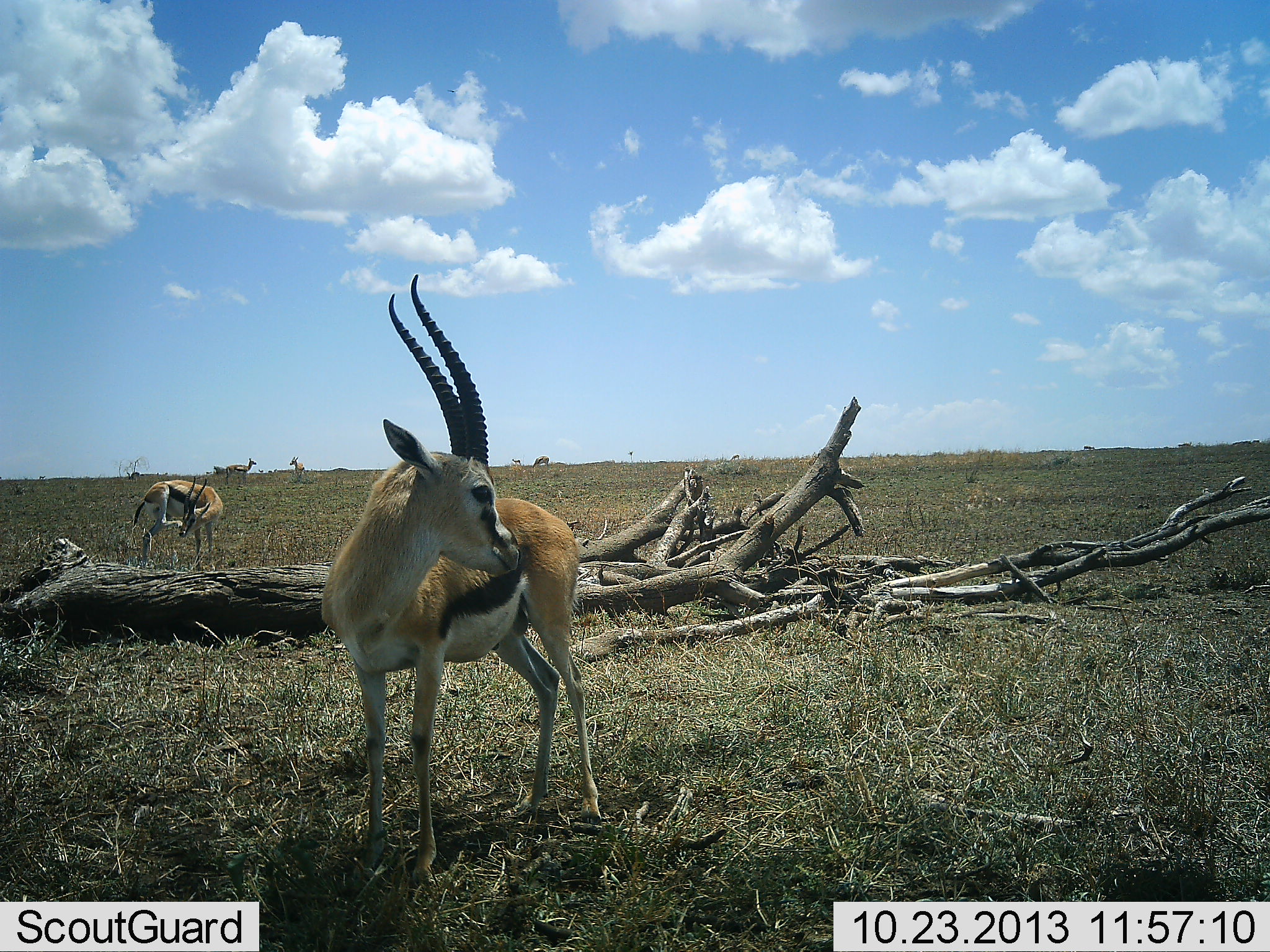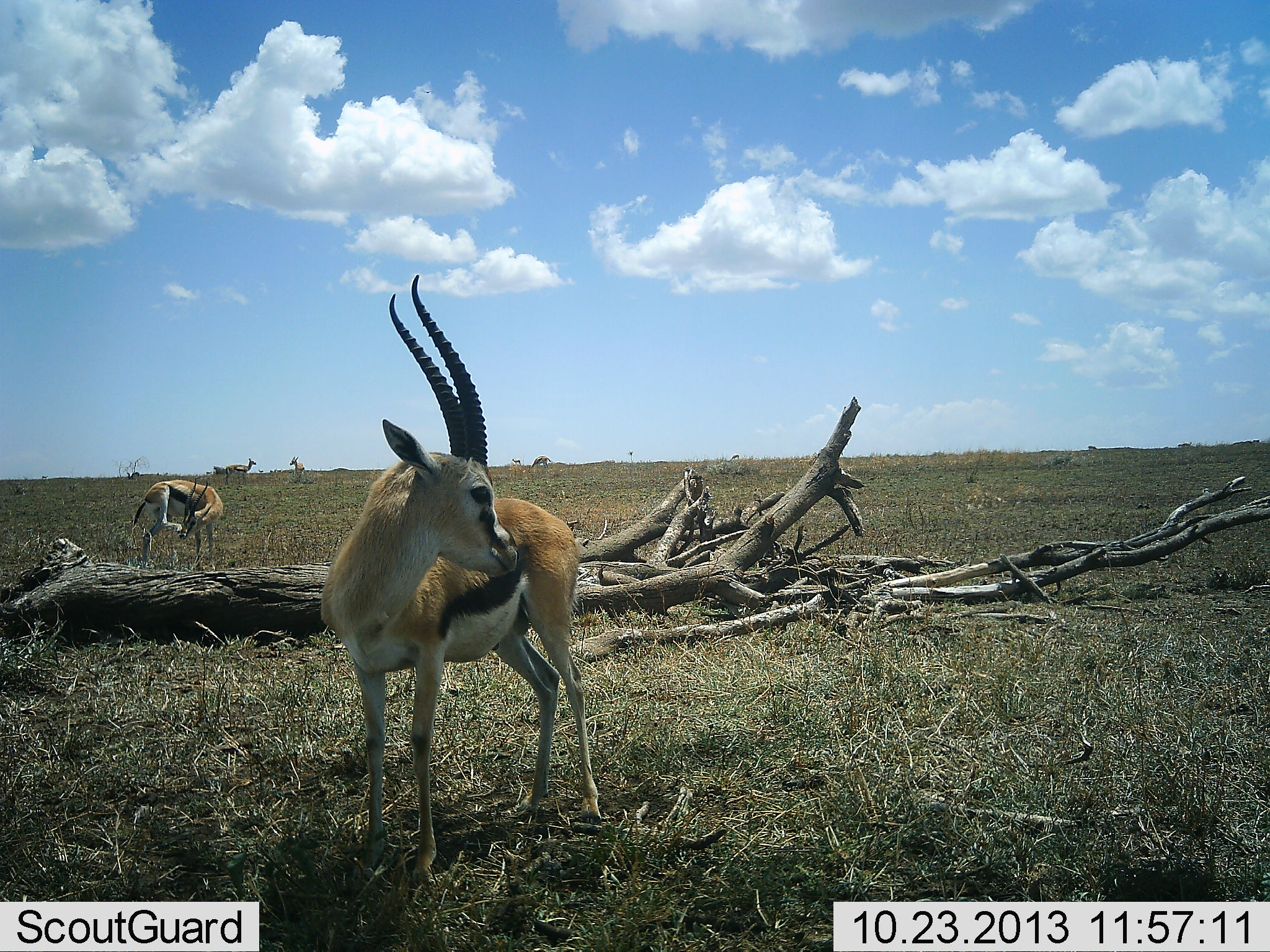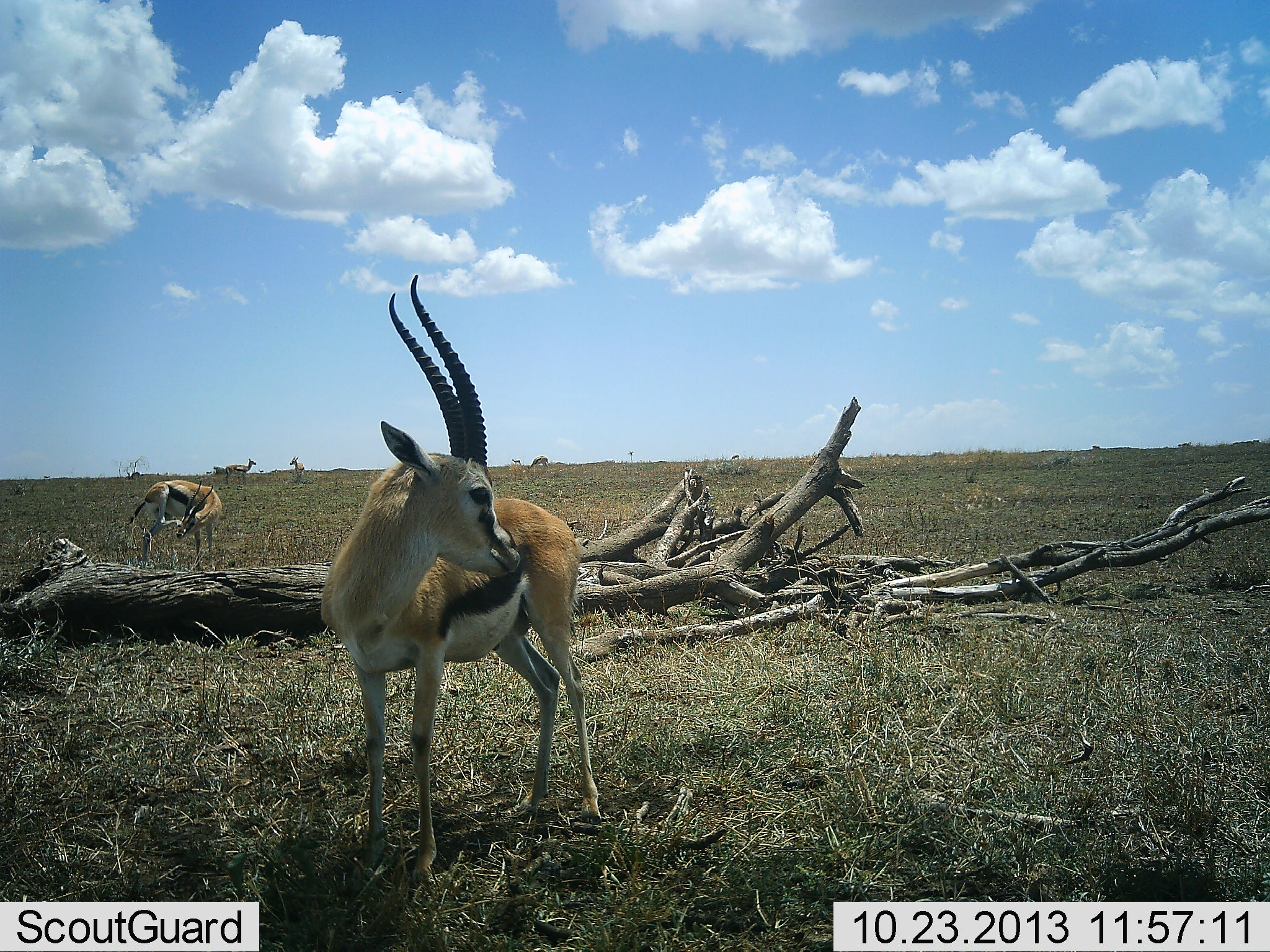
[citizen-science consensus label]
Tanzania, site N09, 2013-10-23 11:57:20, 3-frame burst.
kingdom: Animalia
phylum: Chordata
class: Mammalia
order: Artiodactyla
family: Bovidae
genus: Eudorcas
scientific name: Eudorcas thomsonii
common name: thomson's gazelle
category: gazellethomsons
Gazellethomsons (thomson's gazelle) (Eudorcas thomsonii), count 4. Behavior (volunteer vote fractions): standing 100%, resting 0%, moving 0%, interacting 0%. Young present (vote fraction): 0%. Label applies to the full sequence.